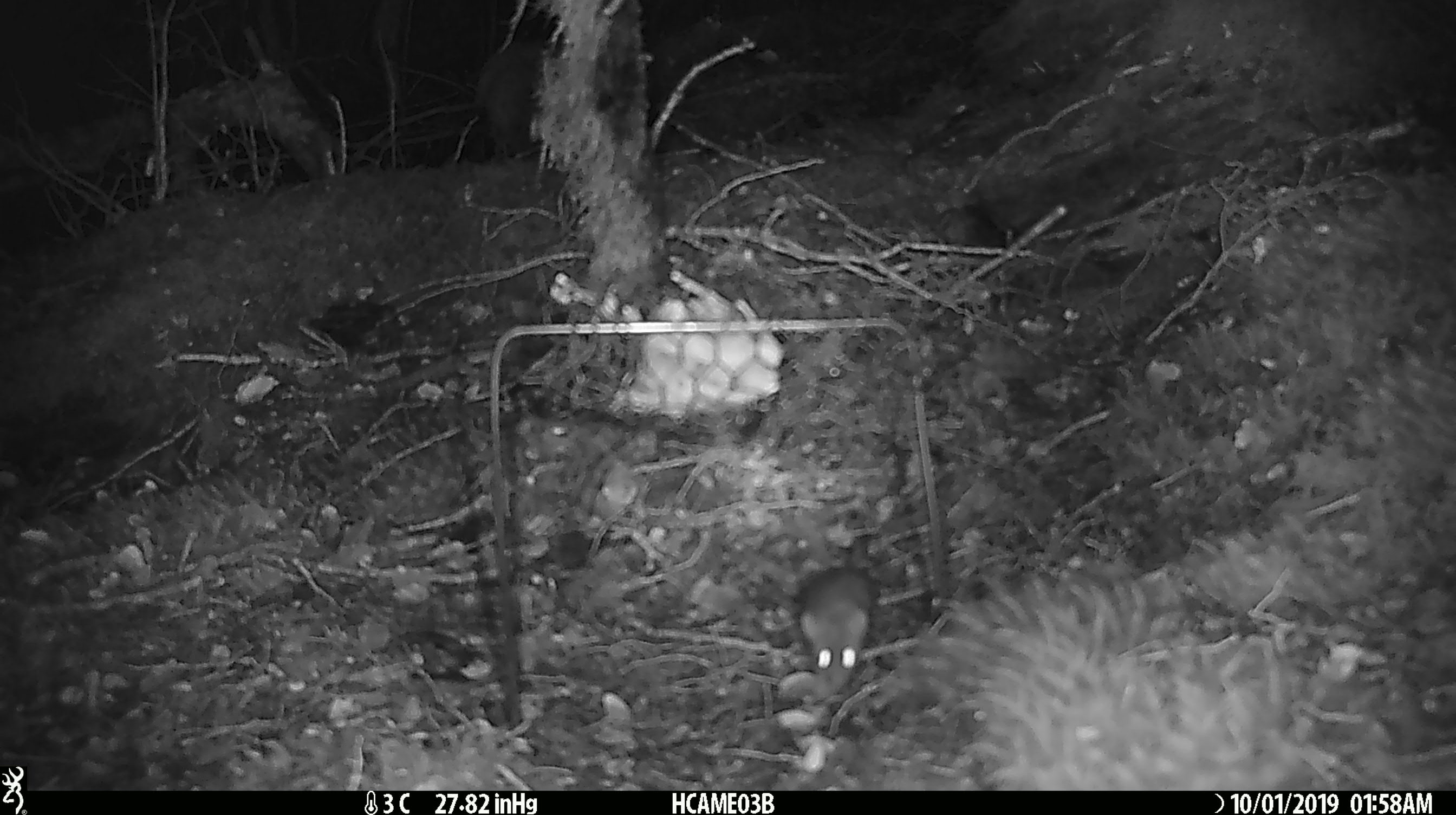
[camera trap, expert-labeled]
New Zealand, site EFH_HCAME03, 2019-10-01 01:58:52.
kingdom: Animalia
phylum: Chordata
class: Mammalia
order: Rodentia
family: Muridae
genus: Mus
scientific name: Mus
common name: mouse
Mouse (Mus).